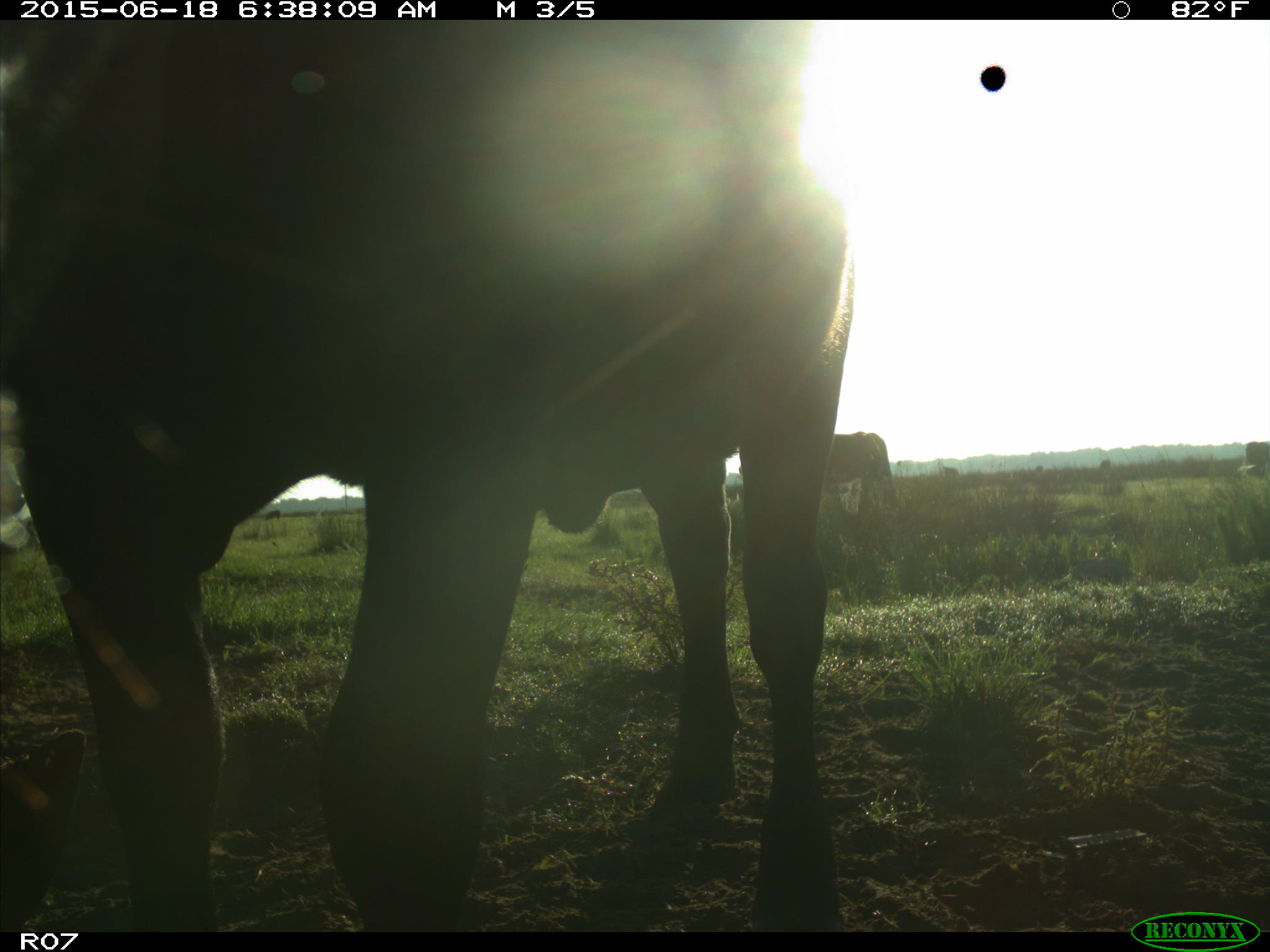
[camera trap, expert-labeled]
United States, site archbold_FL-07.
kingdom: Animalia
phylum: Chordata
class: Mammalia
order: Artiodactyla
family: Bovidae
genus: Bos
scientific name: Bos taurus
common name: domestic cow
Bos taurus (domestic cow).